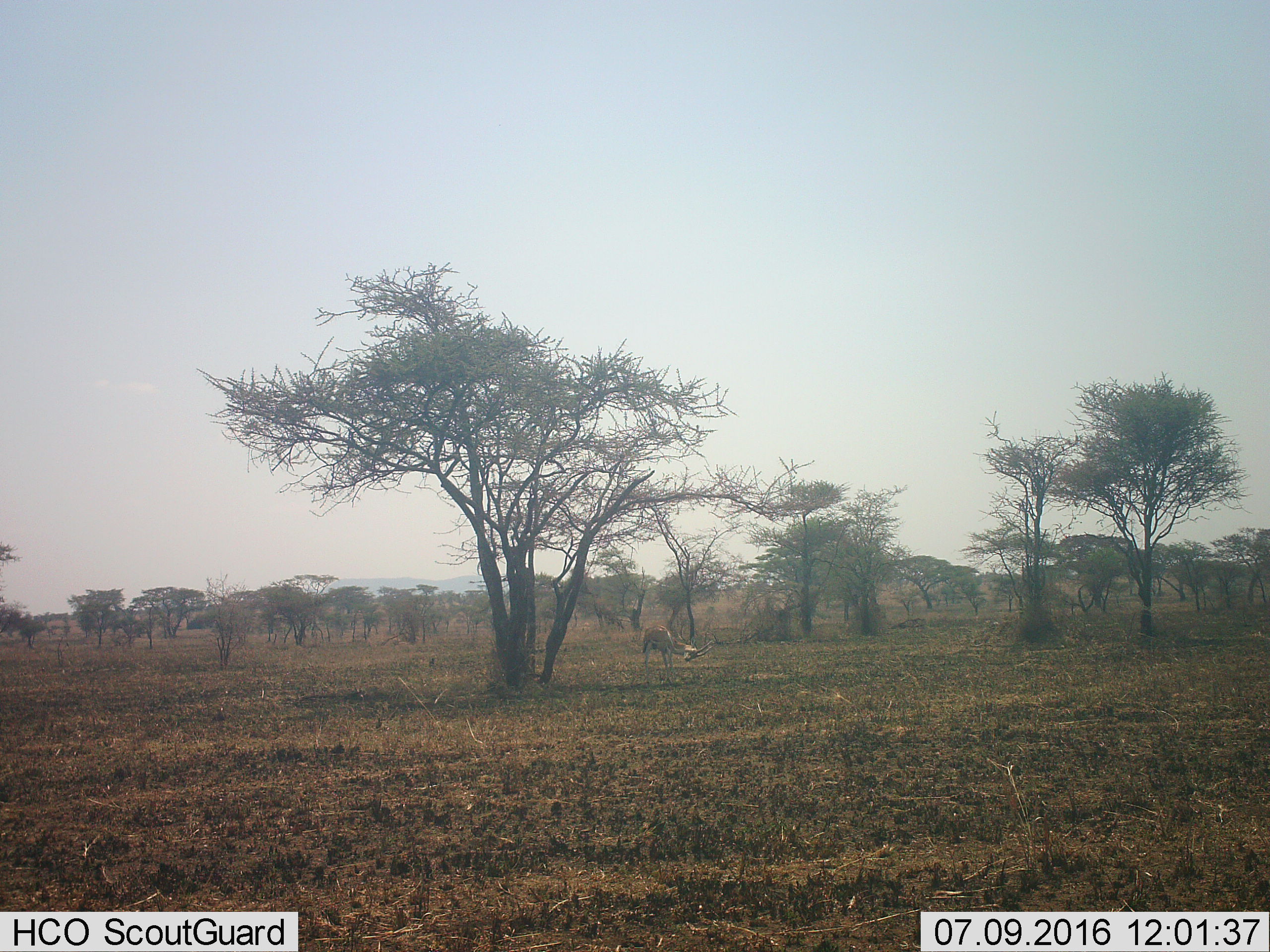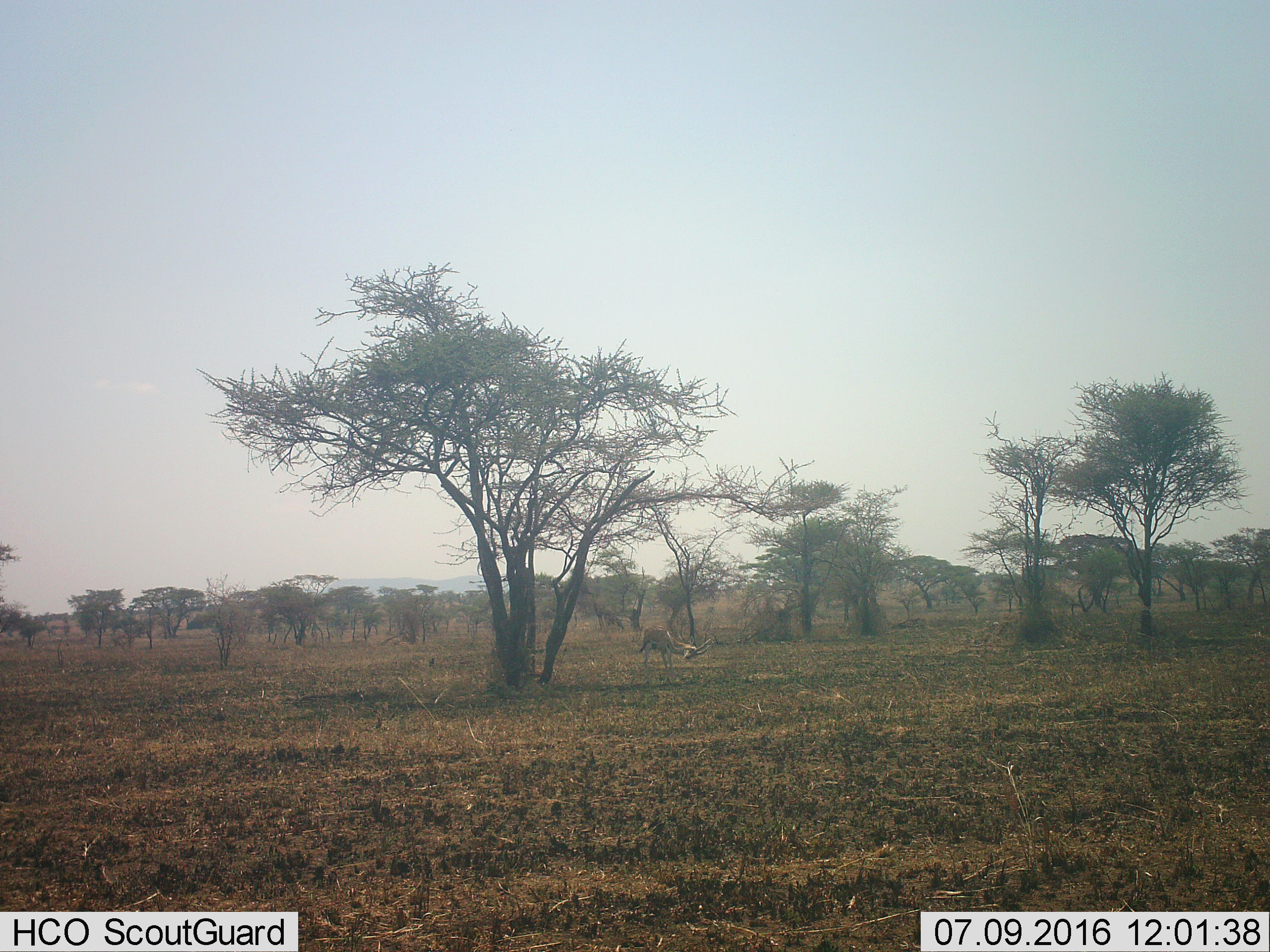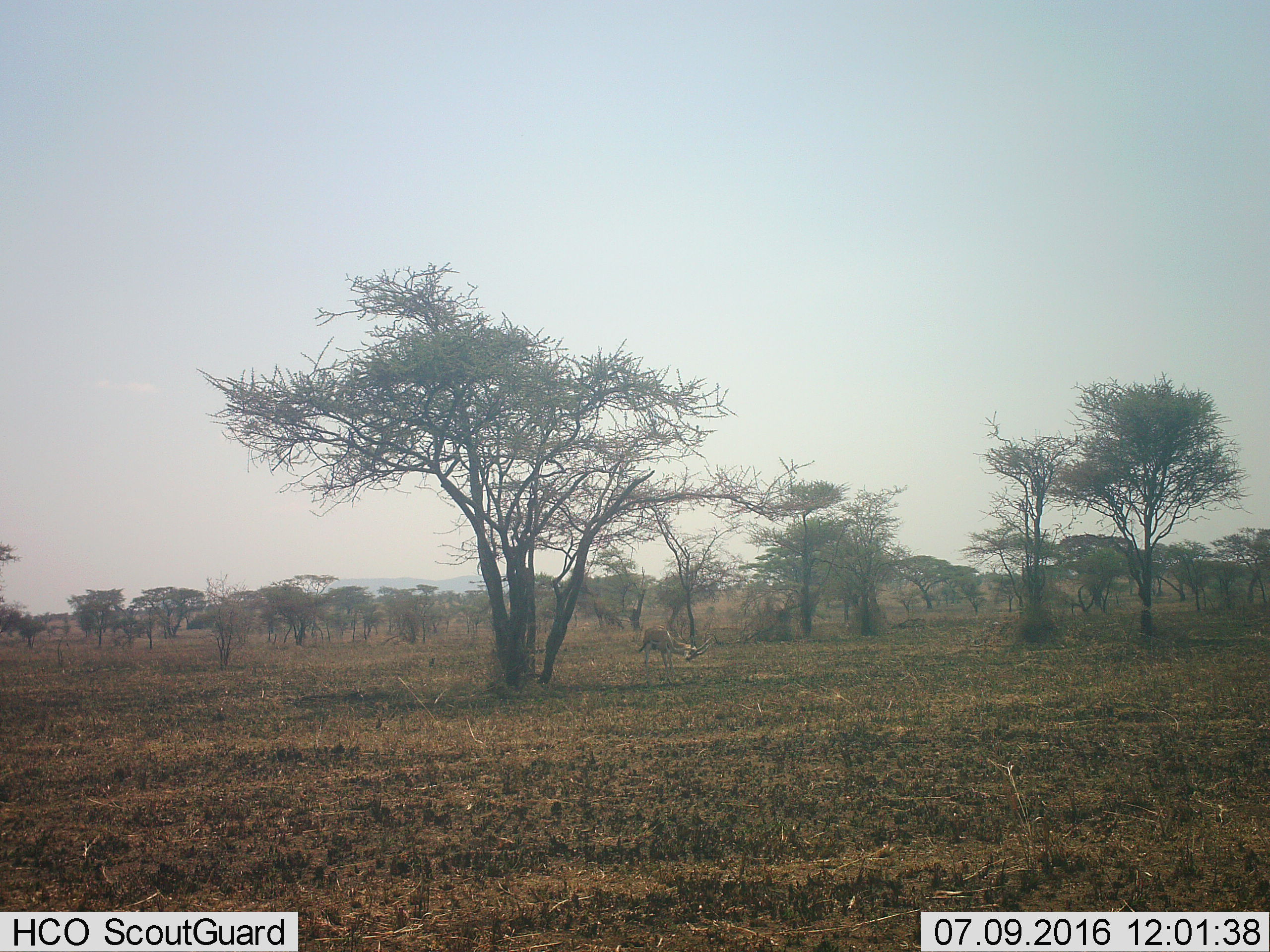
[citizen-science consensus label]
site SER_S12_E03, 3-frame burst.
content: unidentified animal